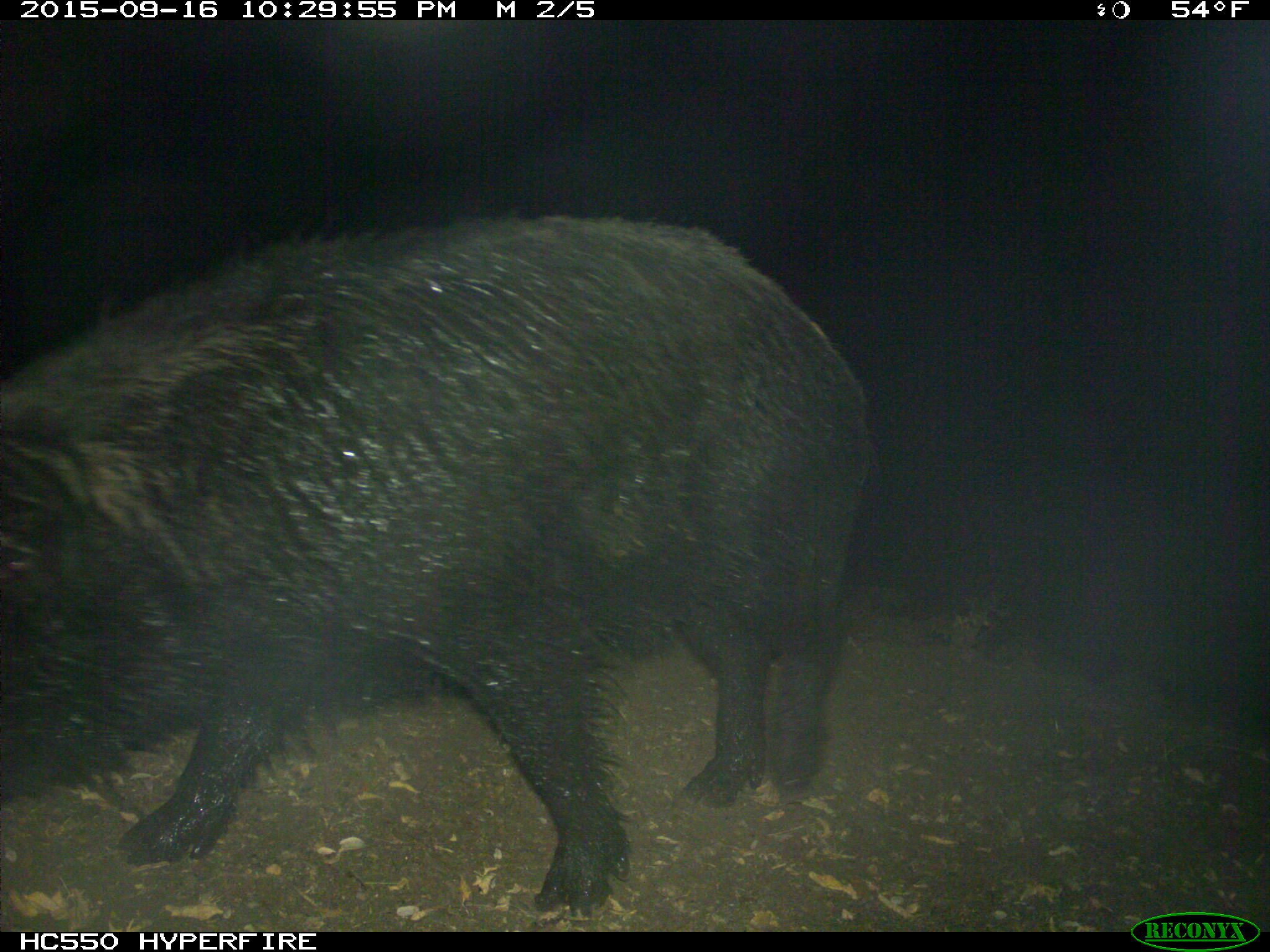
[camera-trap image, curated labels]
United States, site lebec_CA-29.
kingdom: Animalia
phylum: Chordata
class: Mammalia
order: Artiodactyla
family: Suidae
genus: Sus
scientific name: Sus scrofa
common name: wild boar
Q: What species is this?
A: Sus scrofa (wild boar).